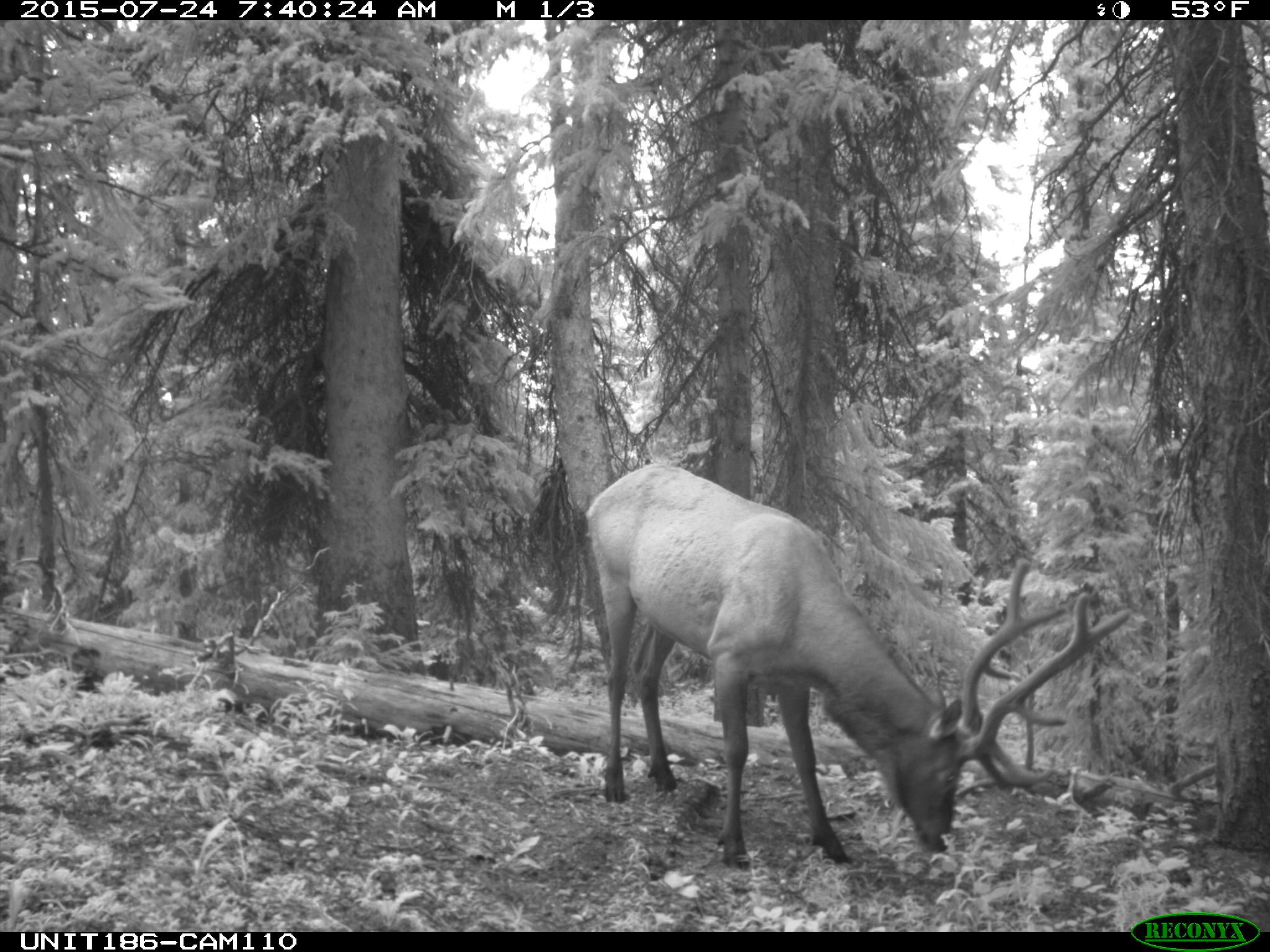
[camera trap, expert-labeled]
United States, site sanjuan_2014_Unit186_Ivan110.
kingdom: Animalia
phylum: Chordata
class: Mammalia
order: Artiodactyla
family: Cervidae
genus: Cervus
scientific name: Cervus elaphus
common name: red deer